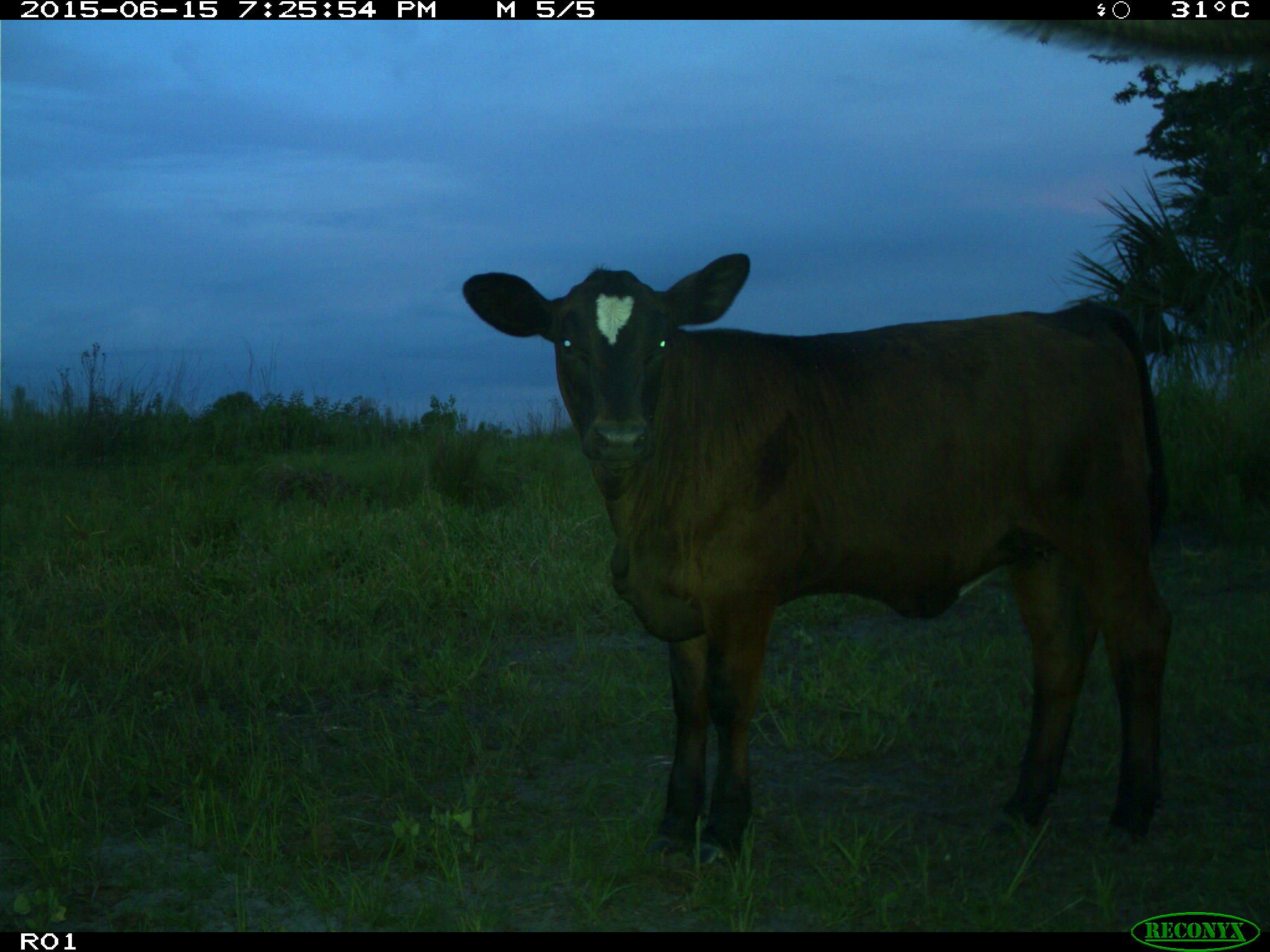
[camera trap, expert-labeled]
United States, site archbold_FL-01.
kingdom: Animalia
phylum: Chordata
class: Mammalia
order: Artiodactyla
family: Bovidae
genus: Bos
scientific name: Bos taurus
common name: domestic cow